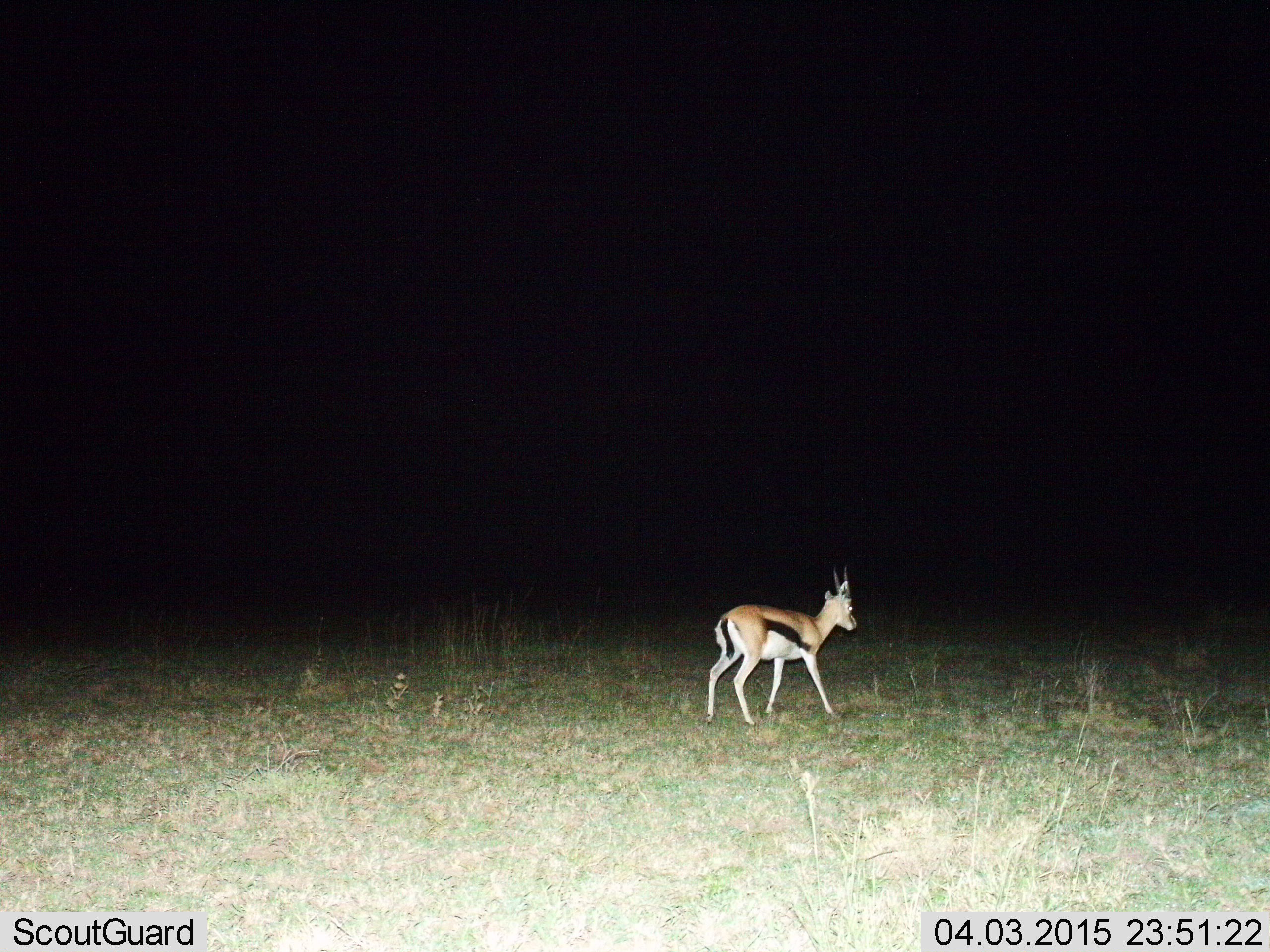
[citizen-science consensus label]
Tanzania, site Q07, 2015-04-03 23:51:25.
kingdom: Animalia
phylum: Chordata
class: Mammalia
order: Artiodactyla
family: Bovidae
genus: Eudorcas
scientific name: Eudorcas thomsonii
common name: thomson's gazelle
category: gazellethomsons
Gazellethomsons (thomson's gazelle) (Eudorcas thomsonii), count 1. Behavior (volunteer vote fractions): standing 30%, resting 0%, moving 80%, interacting 0%. Young present (vote fraction): 0%. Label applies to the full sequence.